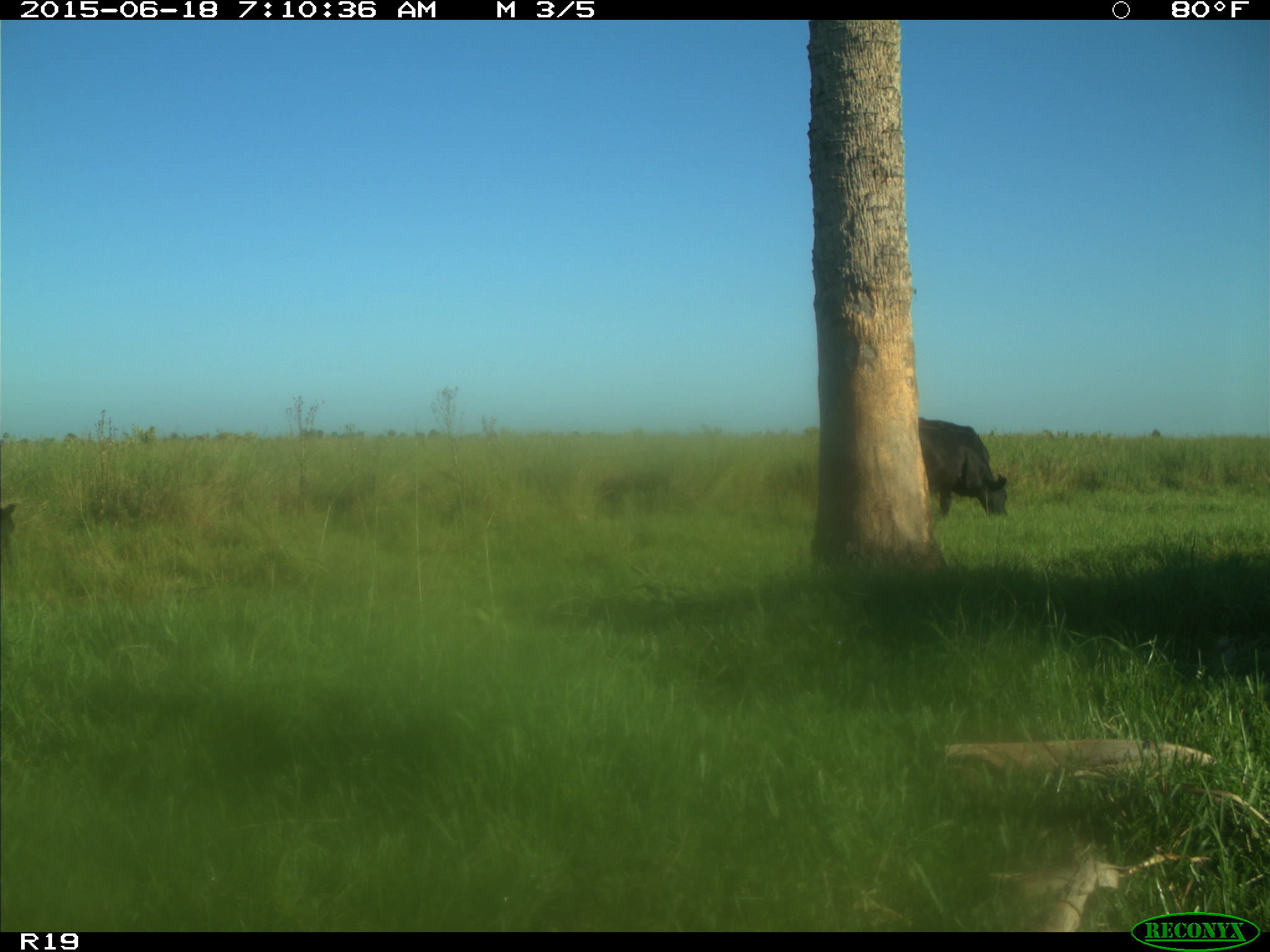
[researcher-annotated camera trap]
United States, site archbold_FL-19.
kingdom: Animalia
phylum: Chordata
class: Mammalia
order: Artiodactyla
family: Bovidae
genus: Bos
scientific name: Bos taurus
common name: domestic cow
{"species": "Bos taurus (domestic cow)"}